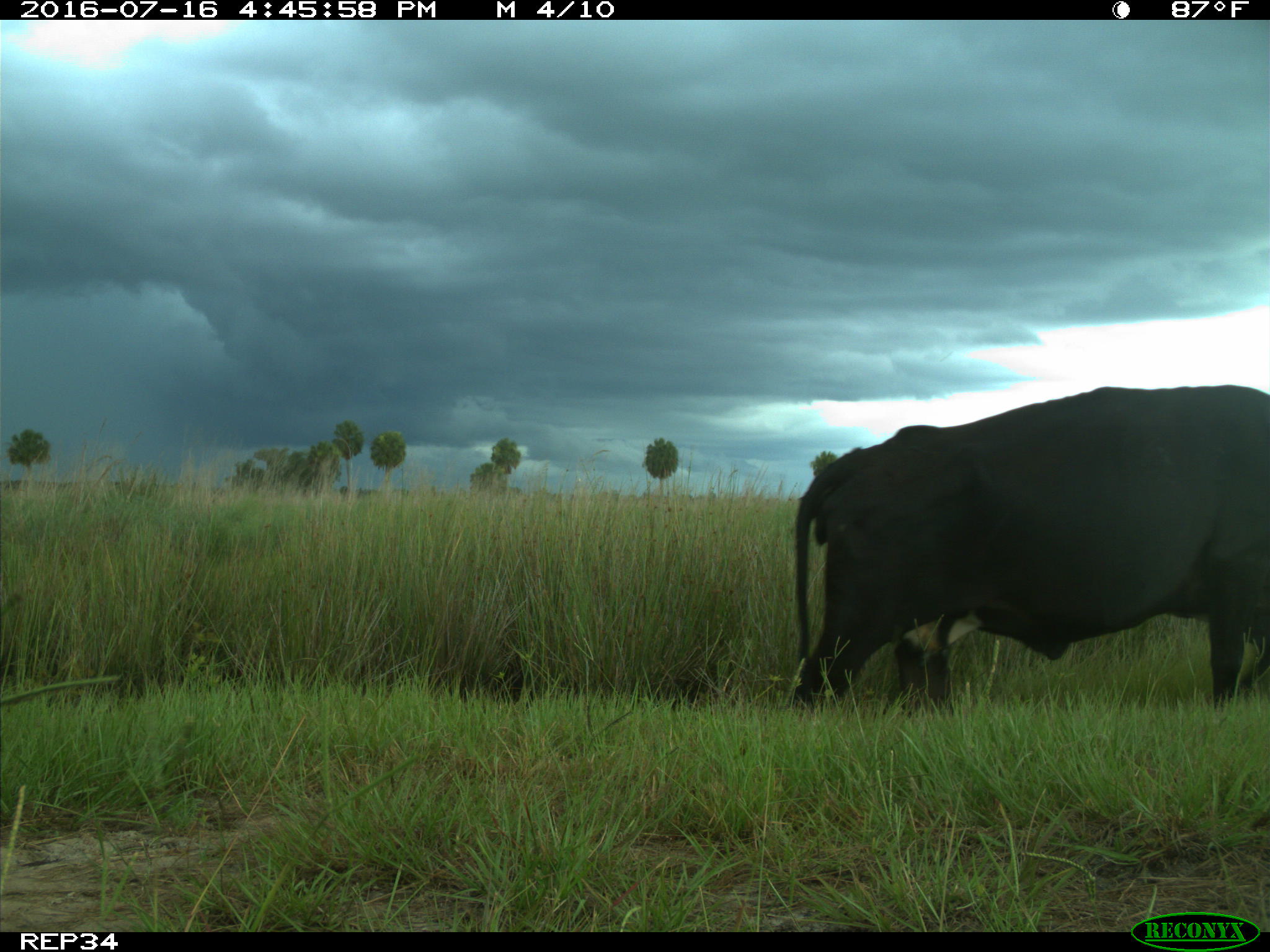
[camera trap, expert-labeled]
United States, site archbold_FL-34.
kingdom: Animalia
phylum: Chordata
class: Mammalia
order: Artiodactyla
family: Bovidae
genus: Bos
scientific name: Bos taurus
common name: domestic cow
Bos taurus (domestic cow).